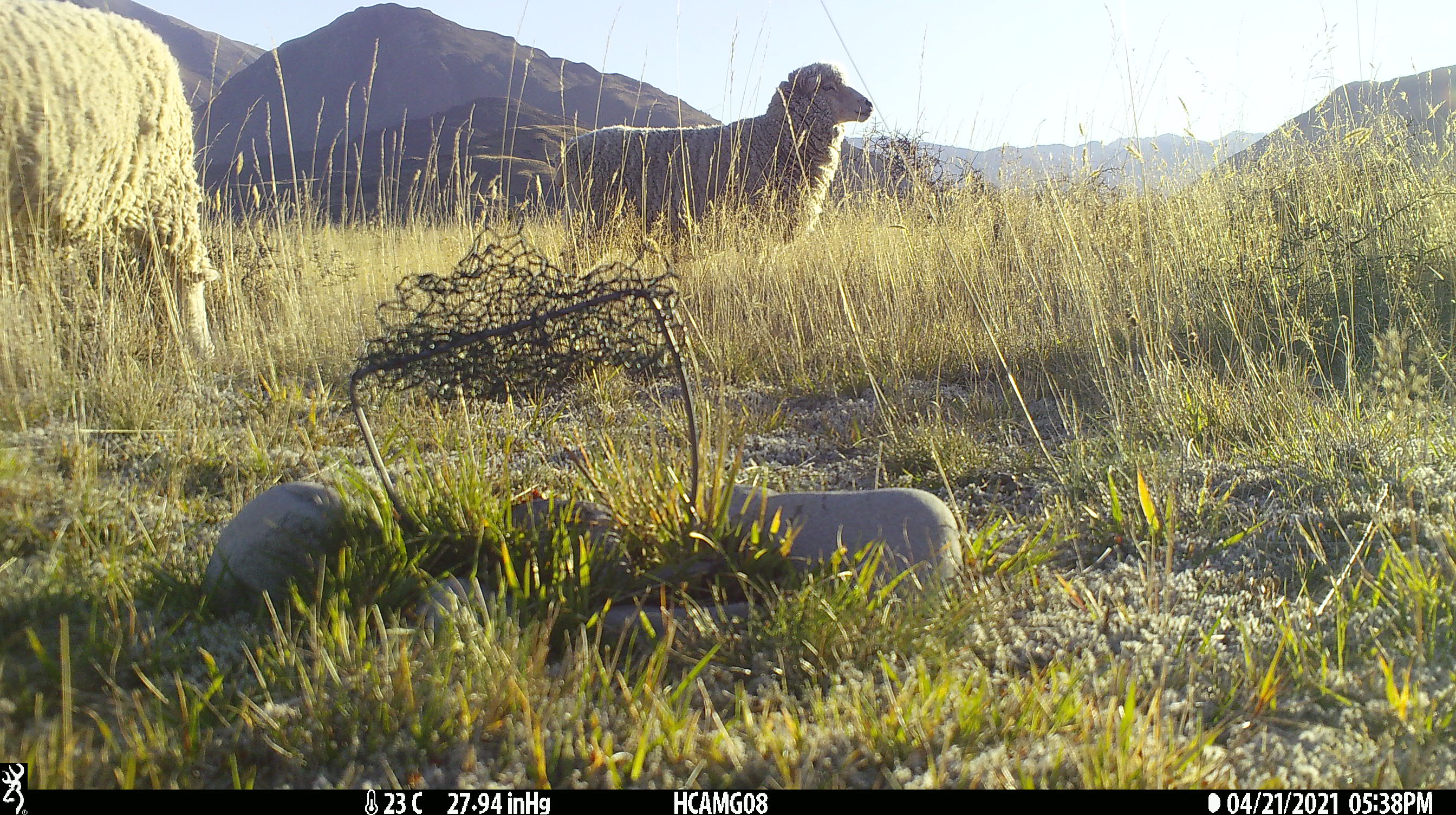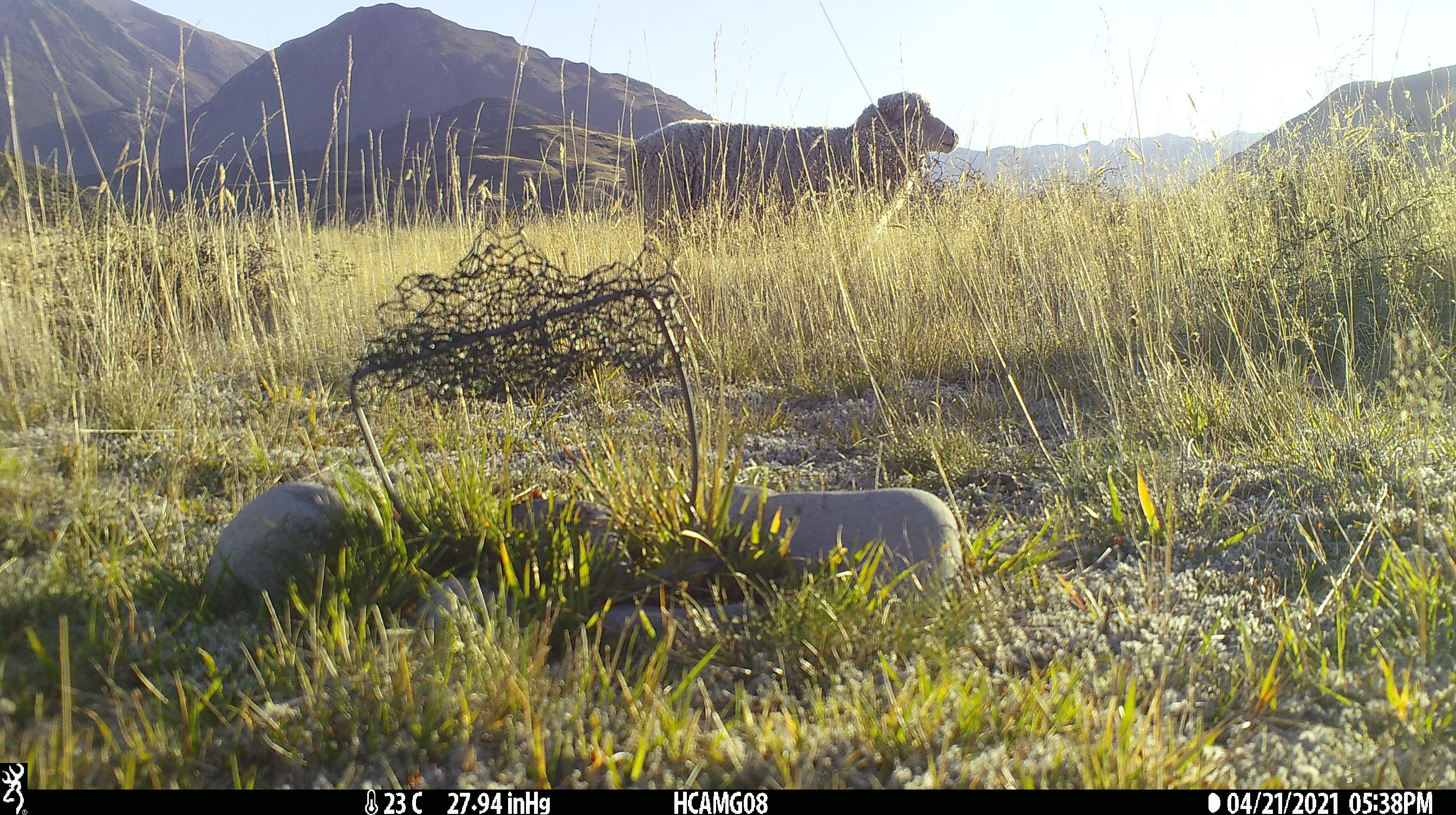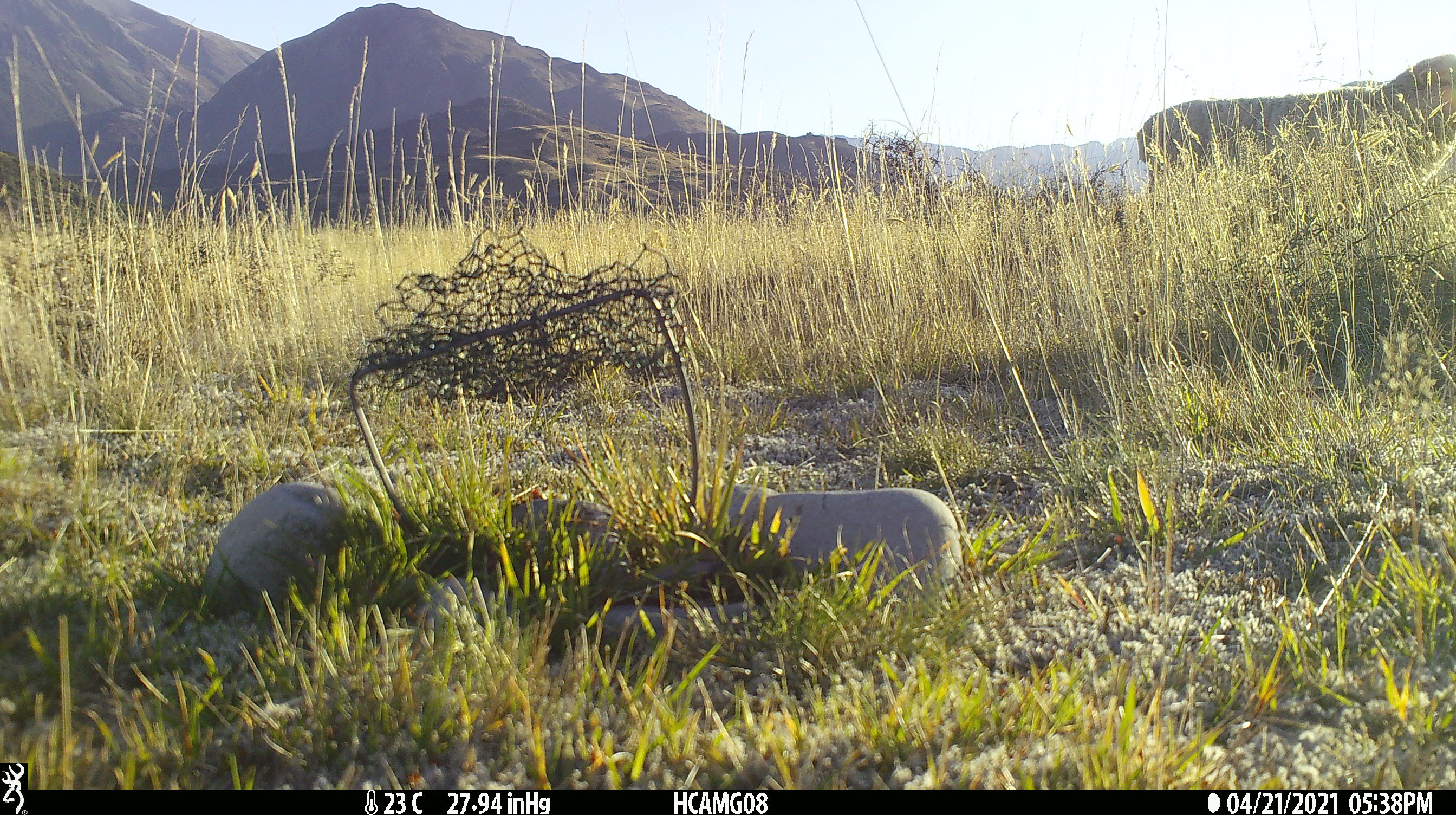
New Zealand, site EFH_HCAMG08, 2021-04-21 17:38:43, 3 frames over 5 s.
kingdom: Animalia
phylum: Chordata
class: Mammalia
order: Artiodactyla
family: Bovidae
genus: Ovis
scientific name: Ovis aries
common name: domestic sheep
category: sheep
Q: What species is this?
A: Sheep (domestic sheep) (Ovis aries).